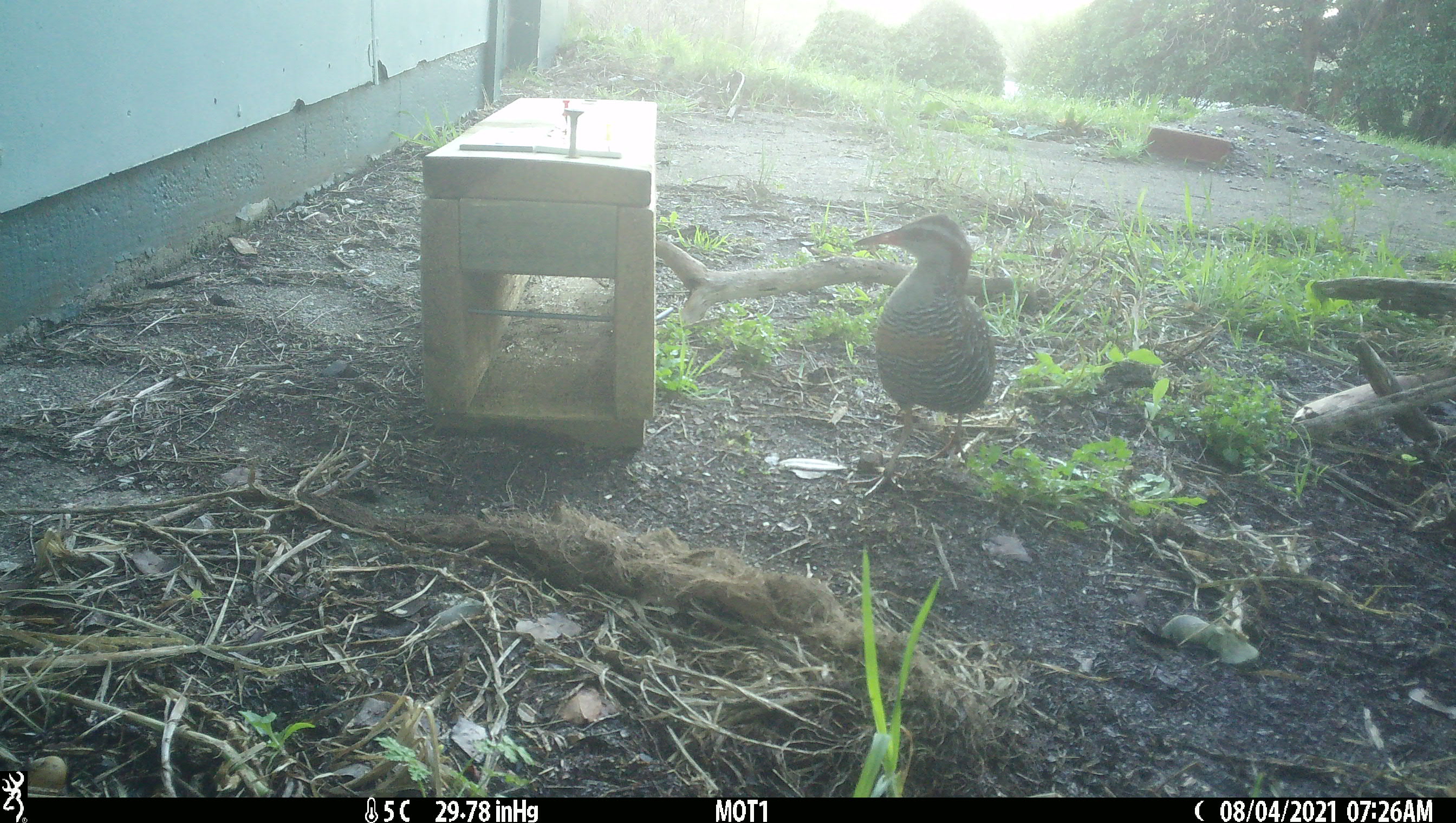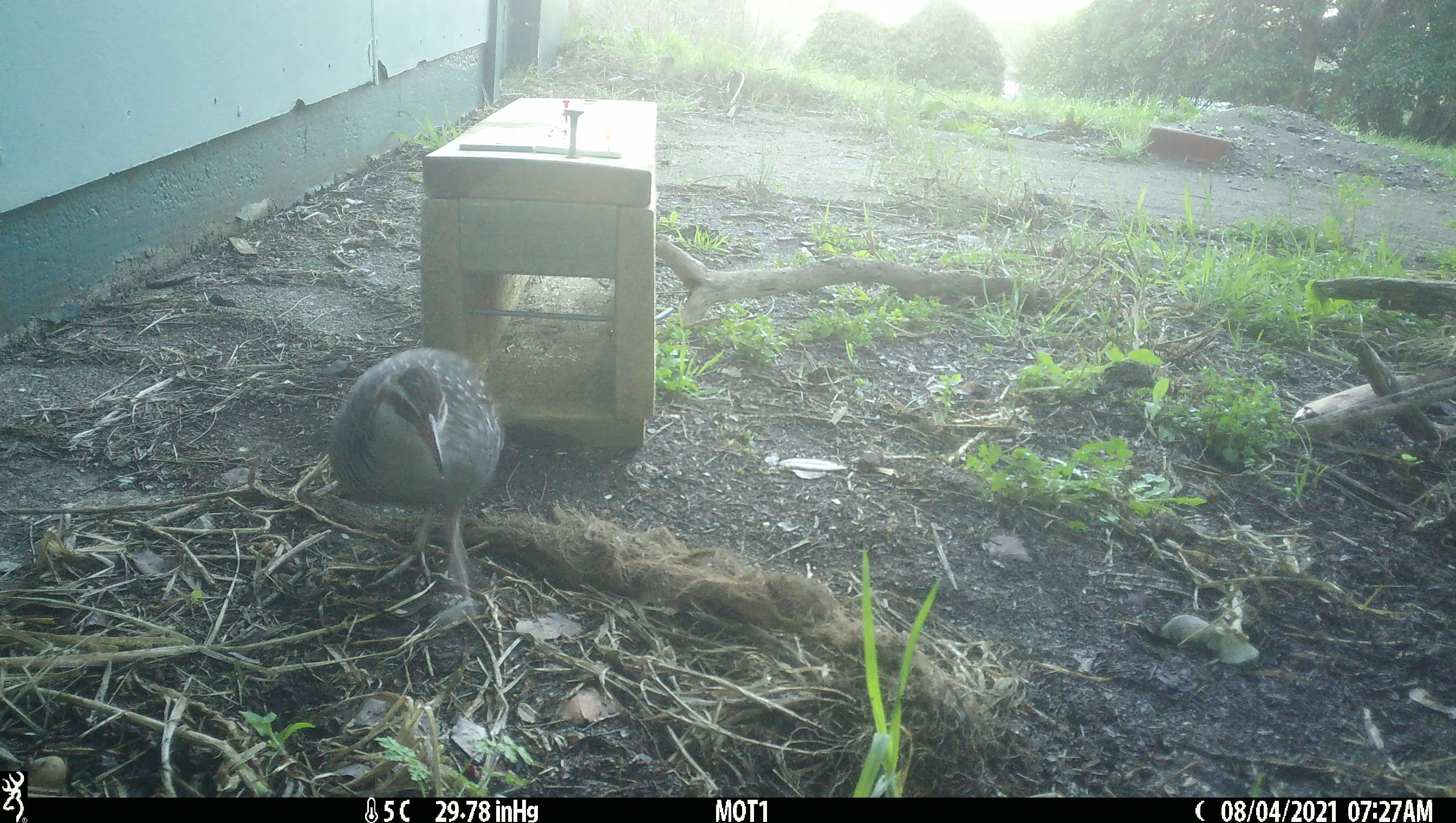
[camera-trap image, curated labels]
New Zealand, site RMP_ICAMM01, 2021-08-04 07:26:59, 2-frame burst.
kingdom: Animalia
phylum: Chordata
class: Aves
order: Gruiformes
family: Rallidae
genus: Gallirallus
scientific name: Gallirallus philippensis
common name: buff-banded rail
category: banded rail